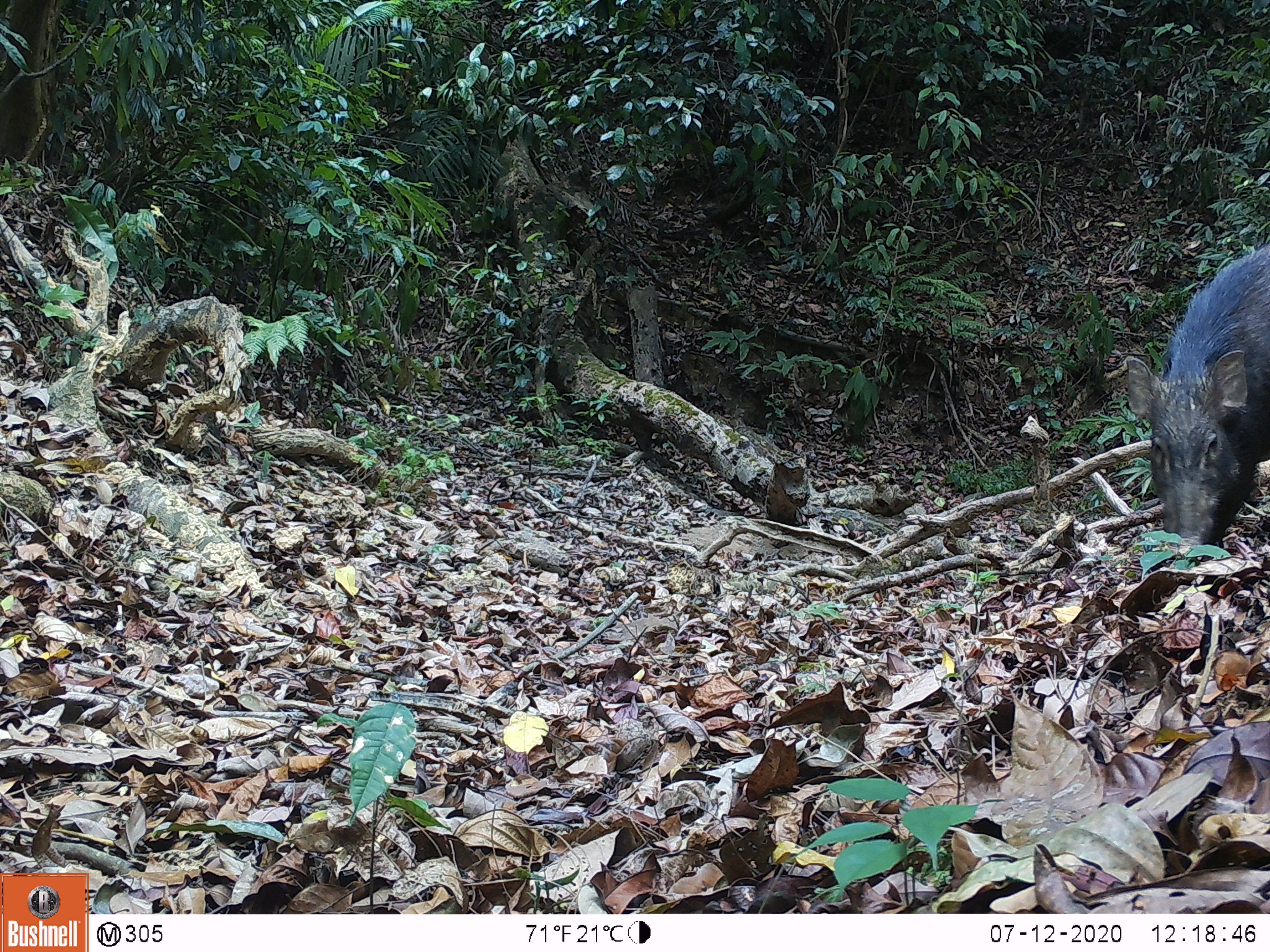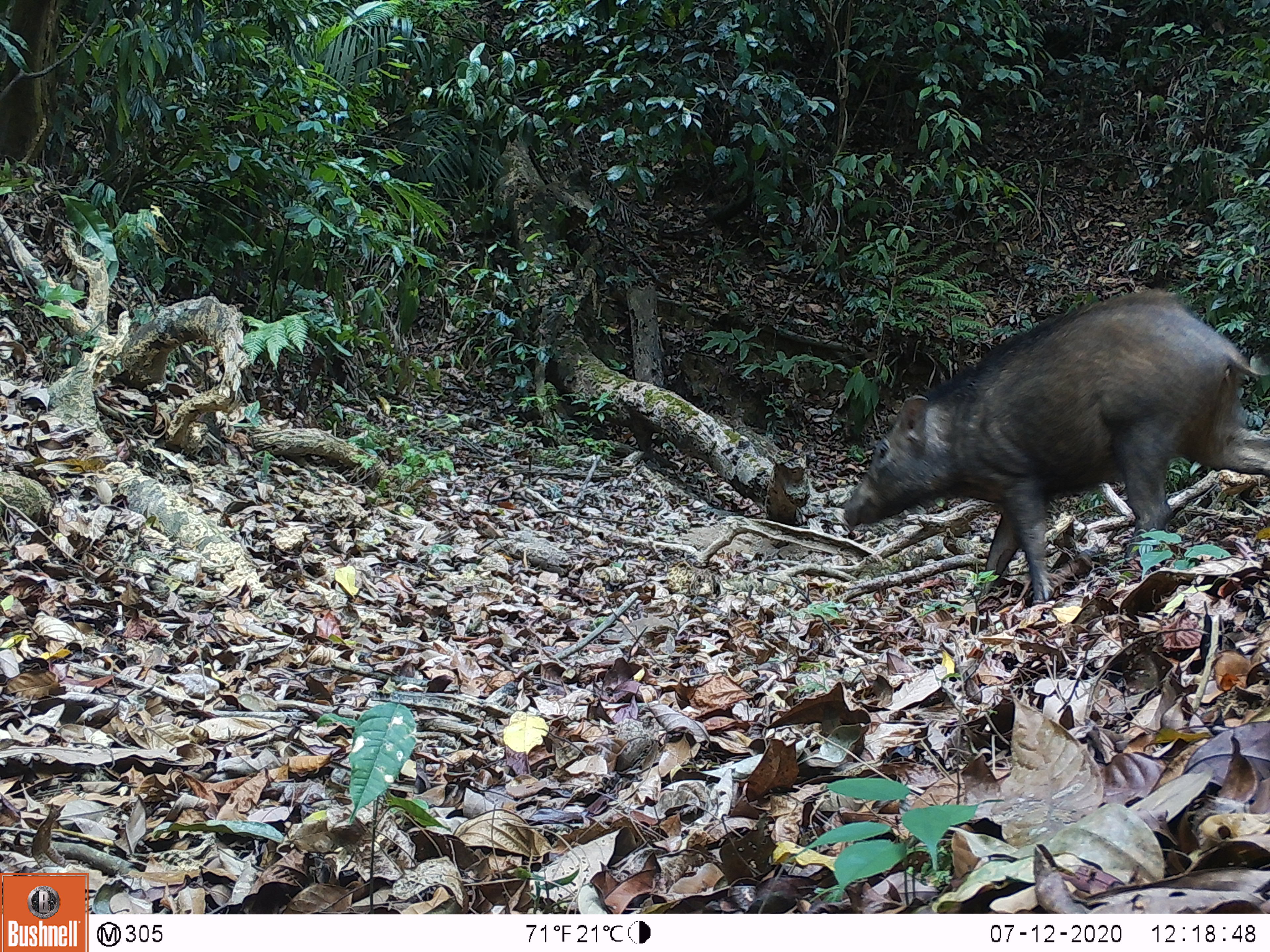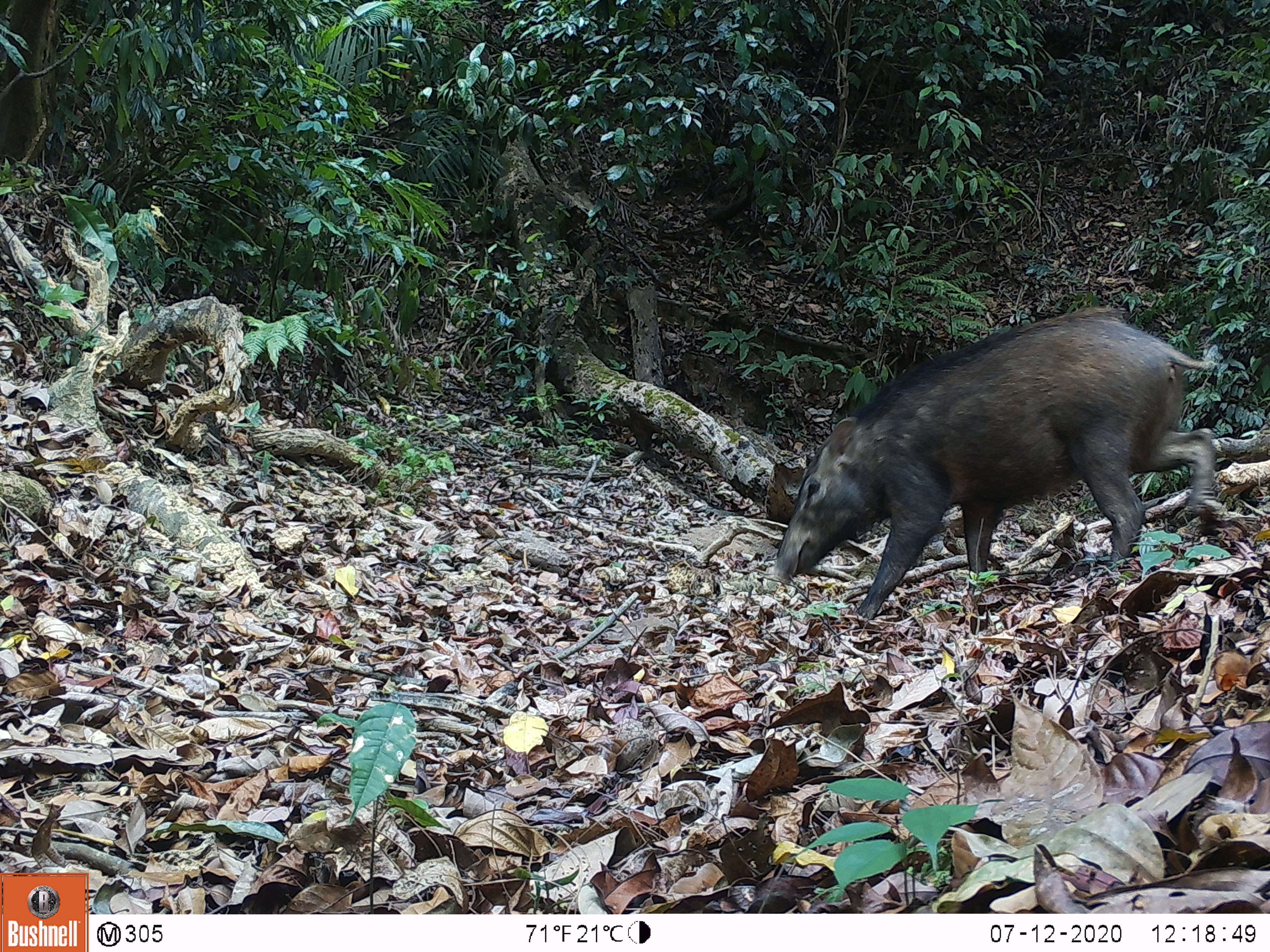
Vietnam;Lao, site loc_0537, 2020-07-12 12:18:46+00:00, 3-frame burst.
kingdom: Animalia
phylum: Chordata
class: Mammalia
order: Artiodactyla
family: Suidae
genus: Sus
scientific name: Sus scrofa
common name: eurasian wild pig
Eurasian wild pig (Sus scrofa). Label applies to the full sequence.